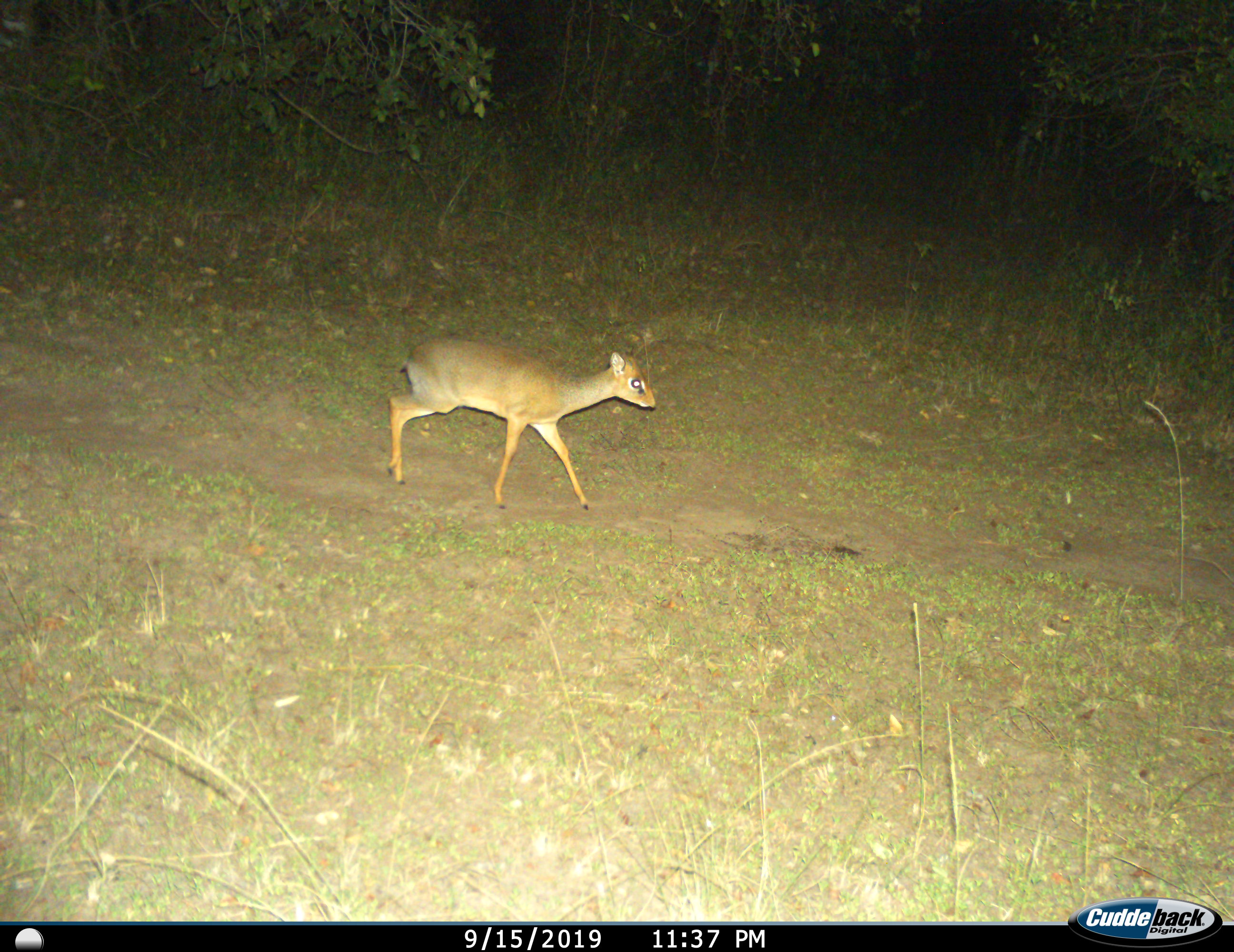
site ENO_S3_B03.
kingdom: Animalia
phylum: Chordata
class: Mammalia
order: Artiodactyla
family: Bovidae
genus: Madoqua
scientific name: Madoqua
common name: dik-dik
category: dikdik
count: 1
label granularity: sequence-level